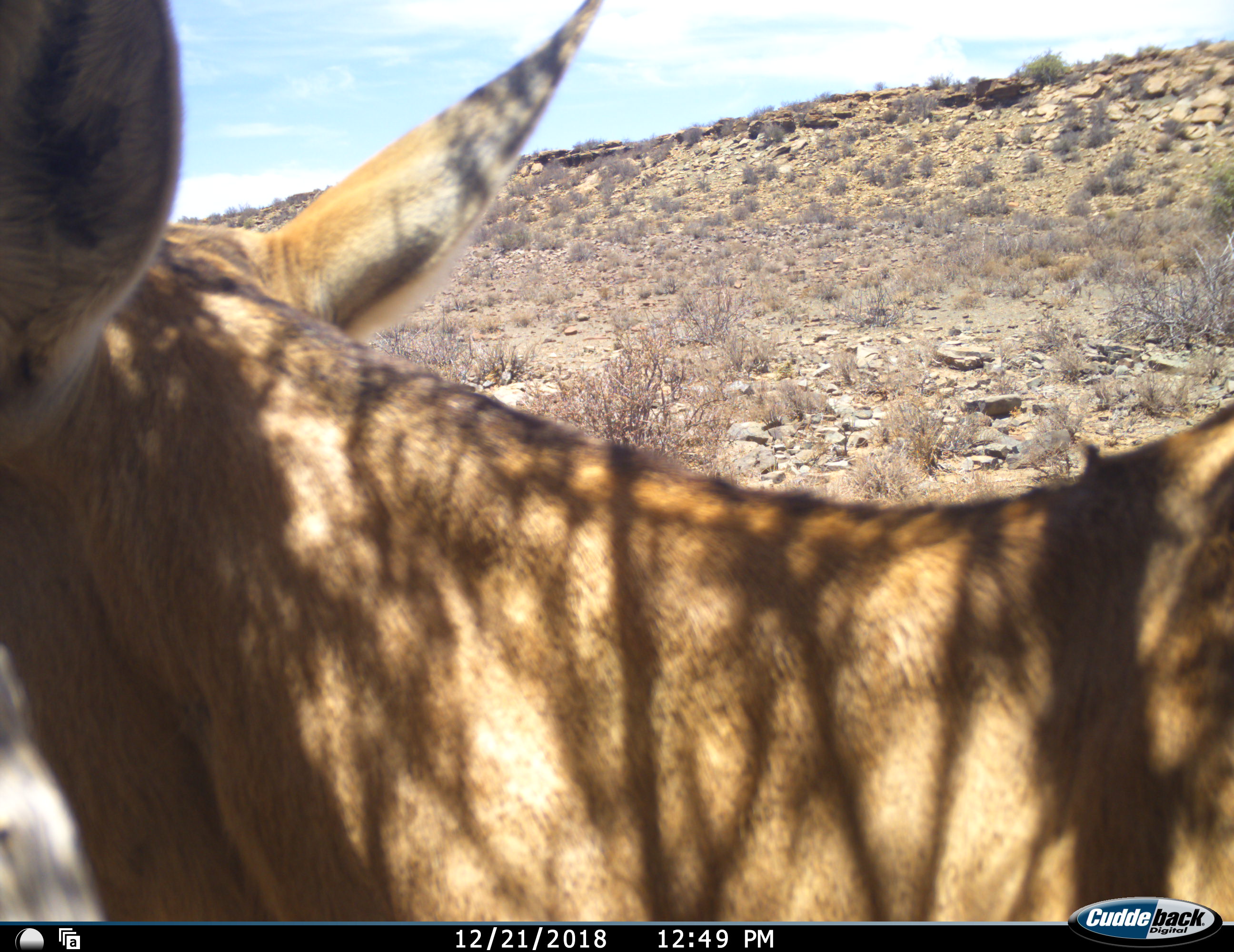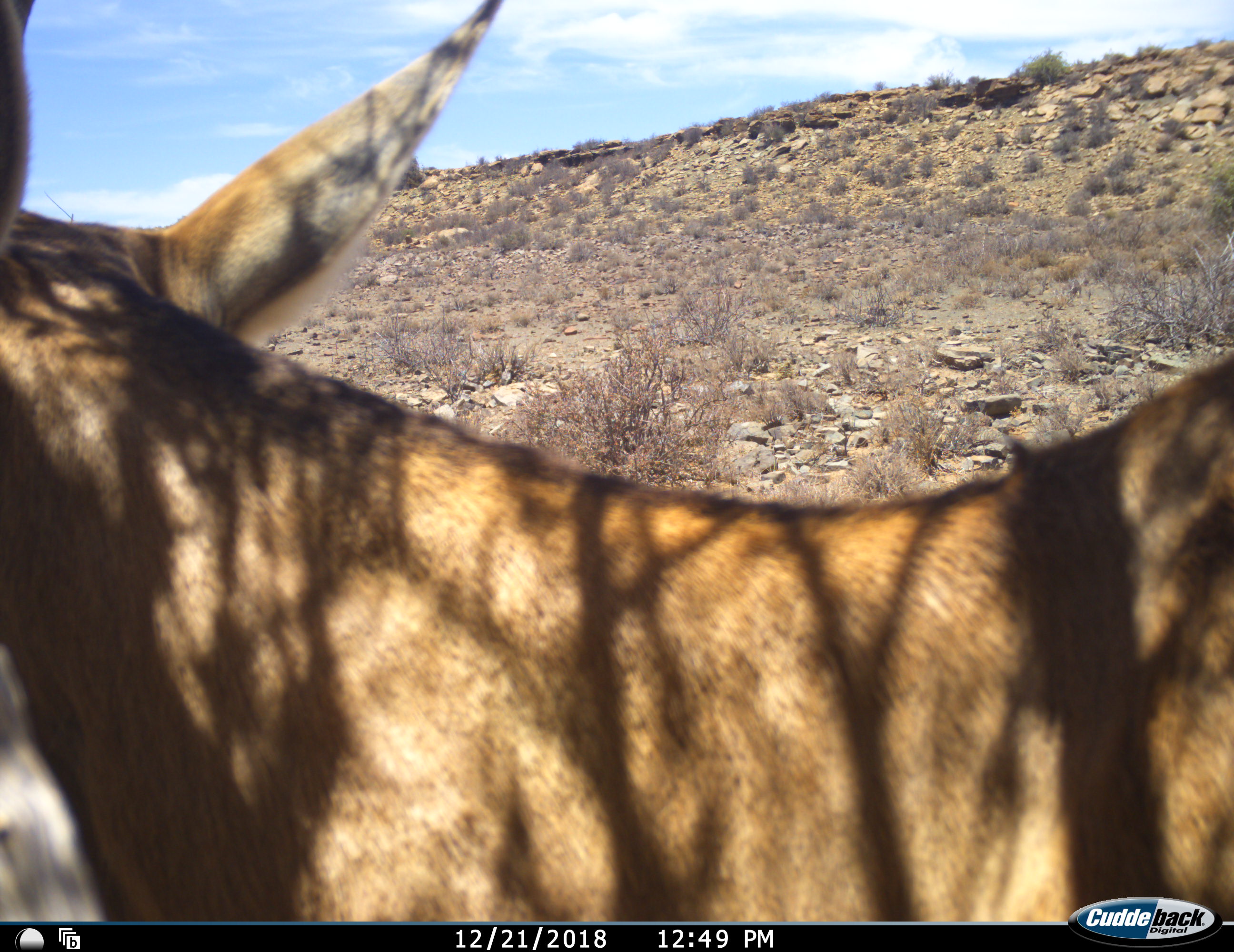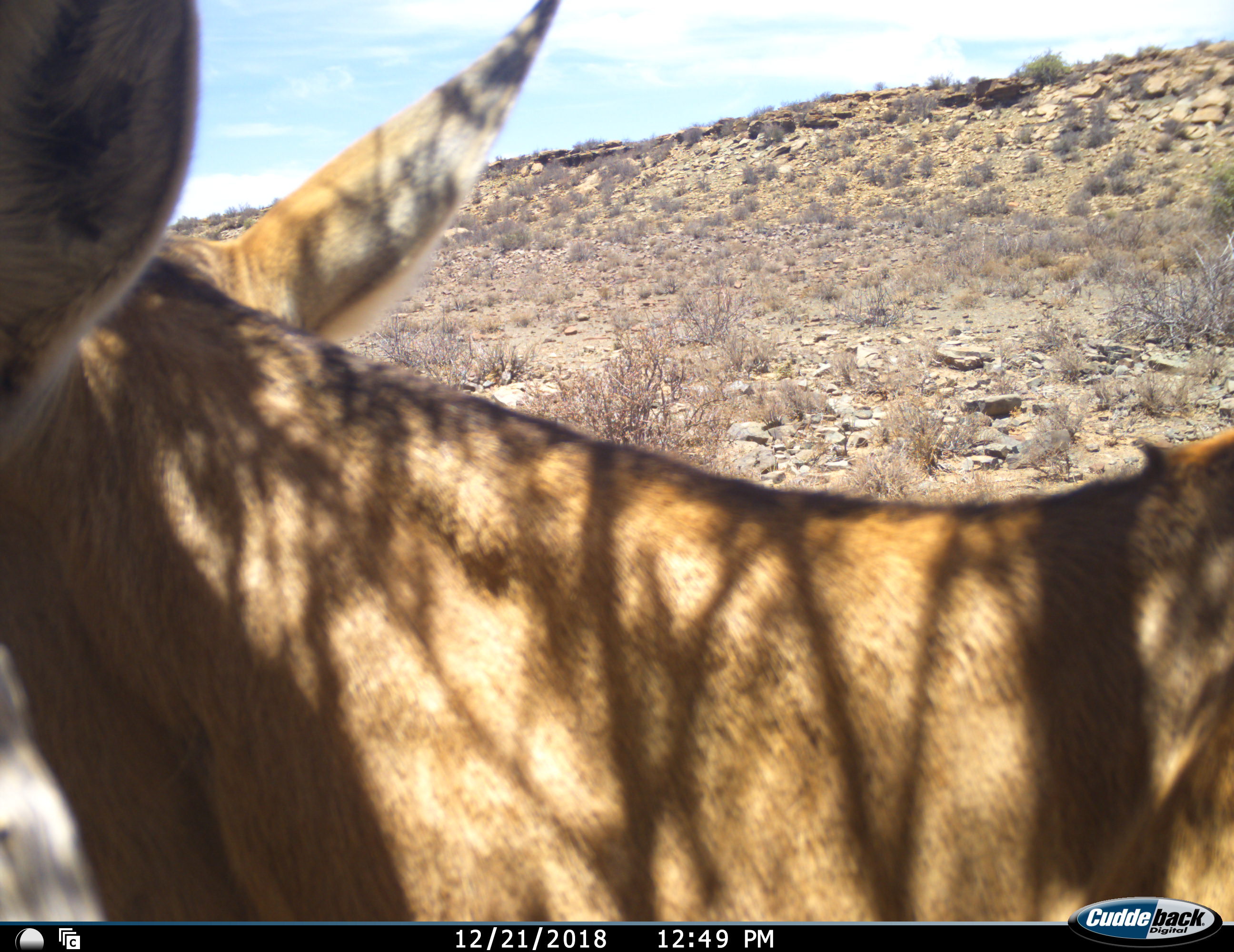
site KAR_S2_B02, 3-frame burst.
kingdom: Animalia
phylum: Chordata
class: Mammalia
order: Artiodactyla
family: Bovidae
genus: Alcelaphus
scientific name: Alcelaphus buselaphus caama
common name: red hartebeest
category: hartebeestred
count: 1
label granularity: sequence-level